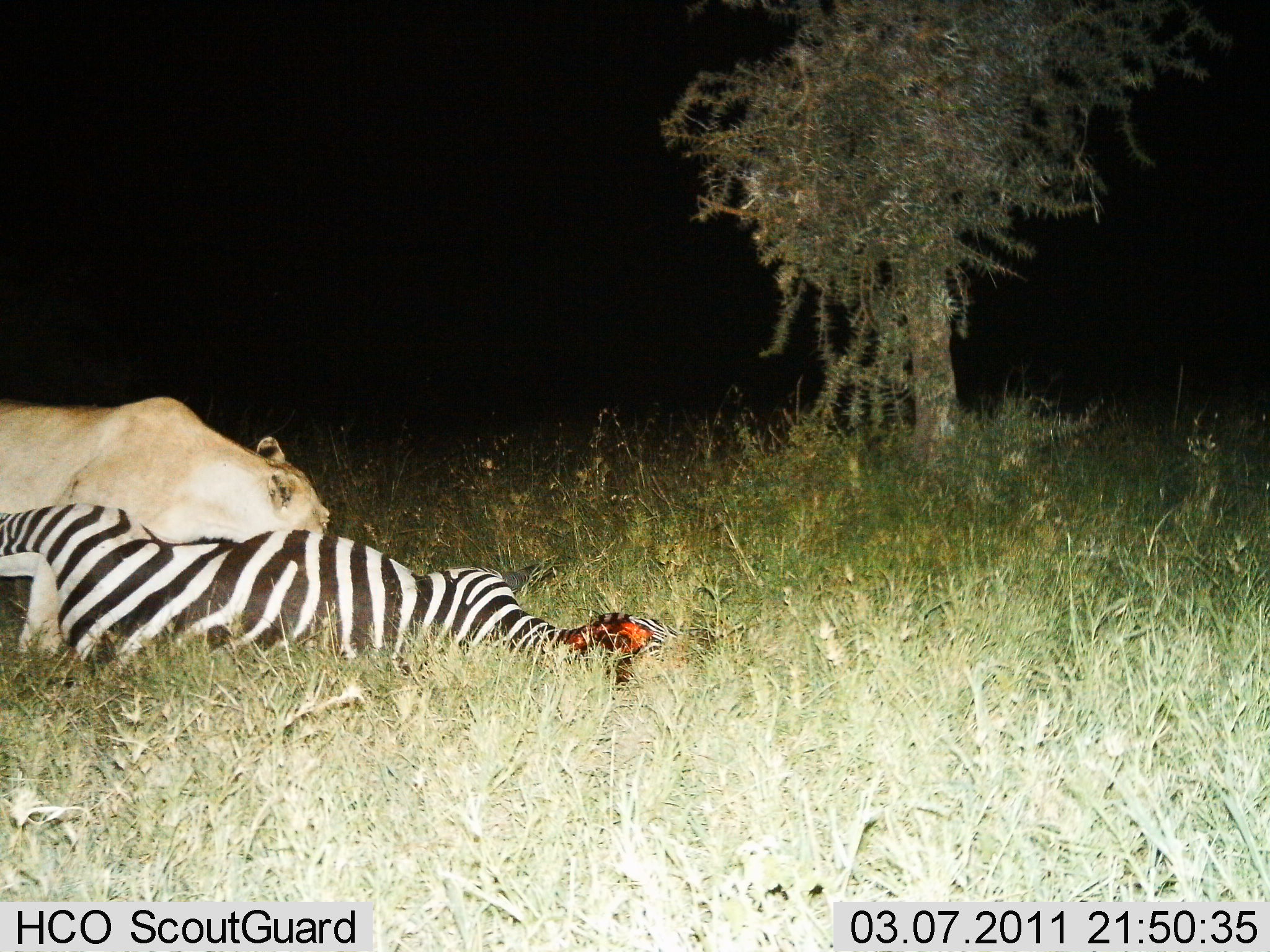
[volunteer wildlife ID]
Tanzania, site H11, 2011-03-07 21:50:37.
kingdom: Animalia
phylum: Chordata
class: Mammalia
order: Carnivora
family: Felidae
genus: Panthera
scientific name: Panthera leo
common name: lion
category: lionfemale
Lionfemale (lion) (Panthera leo), count 1. Behavior (volunteer vote fractions): standing 0%, resting 0%, moving 0%, interacting 16%. Young present (vote fraction): 0%. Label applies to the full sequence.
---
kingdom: Animalia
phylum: Chordata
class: Mammalia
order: Perissodactyla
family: Equidae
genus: Equus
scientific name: Equus quagga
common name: plains zebra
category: zebra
Zebra (plains zebra) (Equus quagga), count 1. Behavior (volunteer vote fractions): standing 8%, resting 54%, moving 0%, interacting 38%. Young present (vote fraction): 0%. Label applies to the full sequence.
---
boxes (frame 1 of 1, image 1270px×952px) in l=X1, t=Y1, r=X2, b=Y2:
animal: l=1, t=506, r=716, b=700; l=1, t=398, r=333, b=661